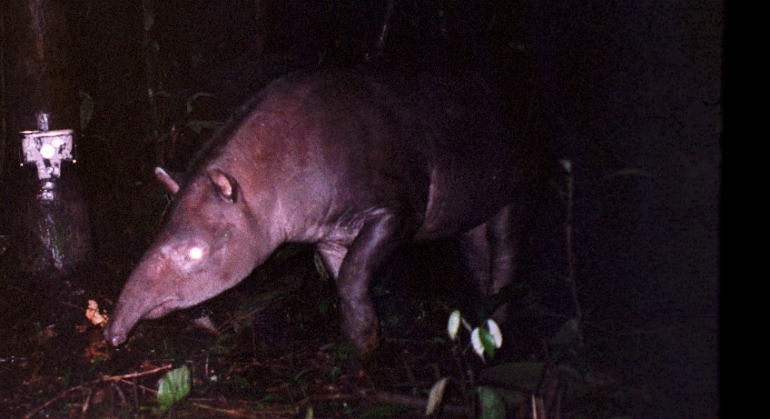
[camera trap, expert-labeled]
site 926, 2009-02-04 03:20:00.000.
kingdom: Animalia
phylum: Chordata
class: Mammalia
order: Perissodactyla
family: Tapiridae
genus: Tapirus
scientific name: Tapirus terrestris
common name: south american tapir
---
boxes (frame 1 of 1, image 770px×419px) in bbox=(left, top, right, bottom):
tapirus terrestris: bbox=(103, 59, 547, 360)